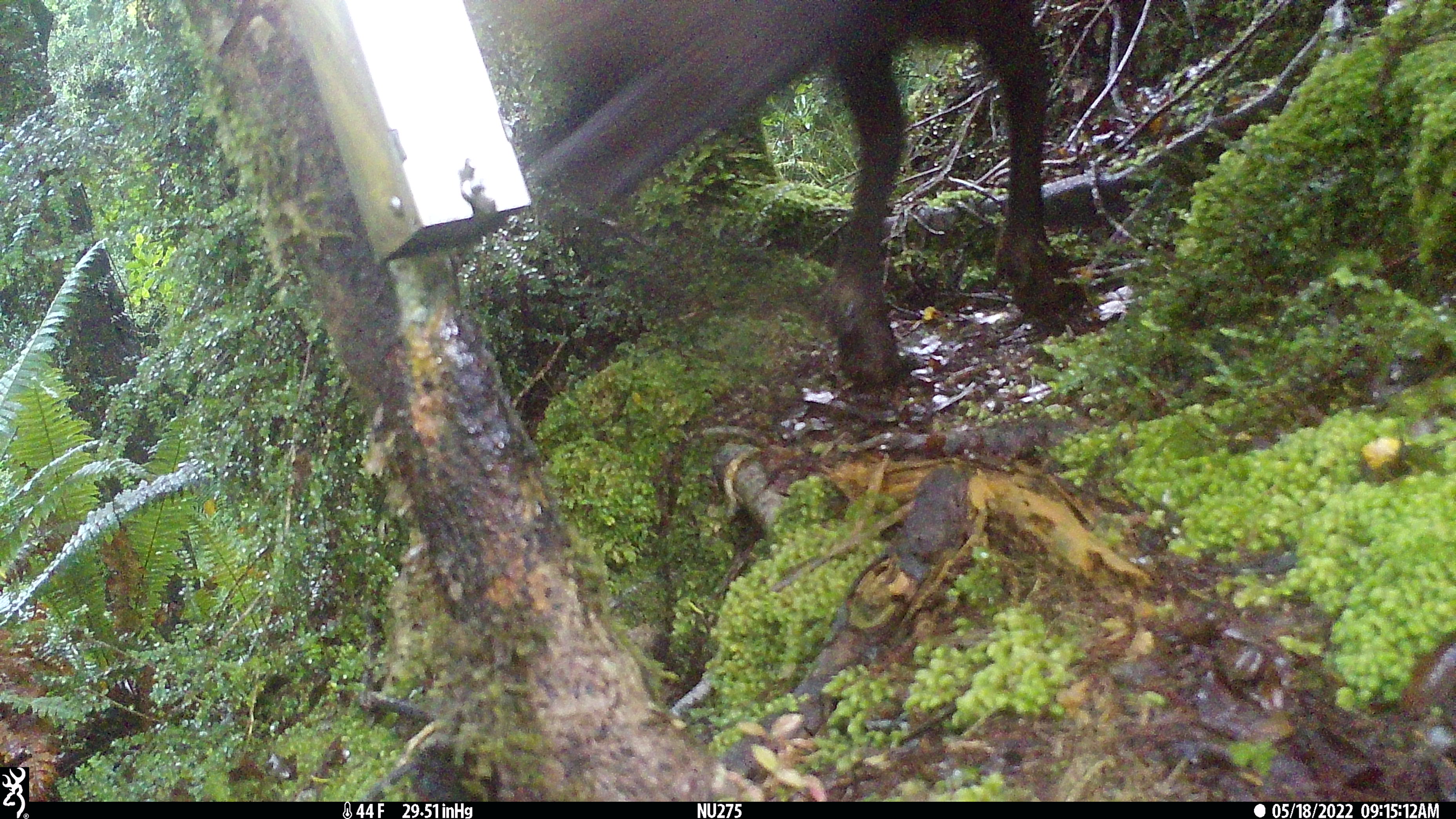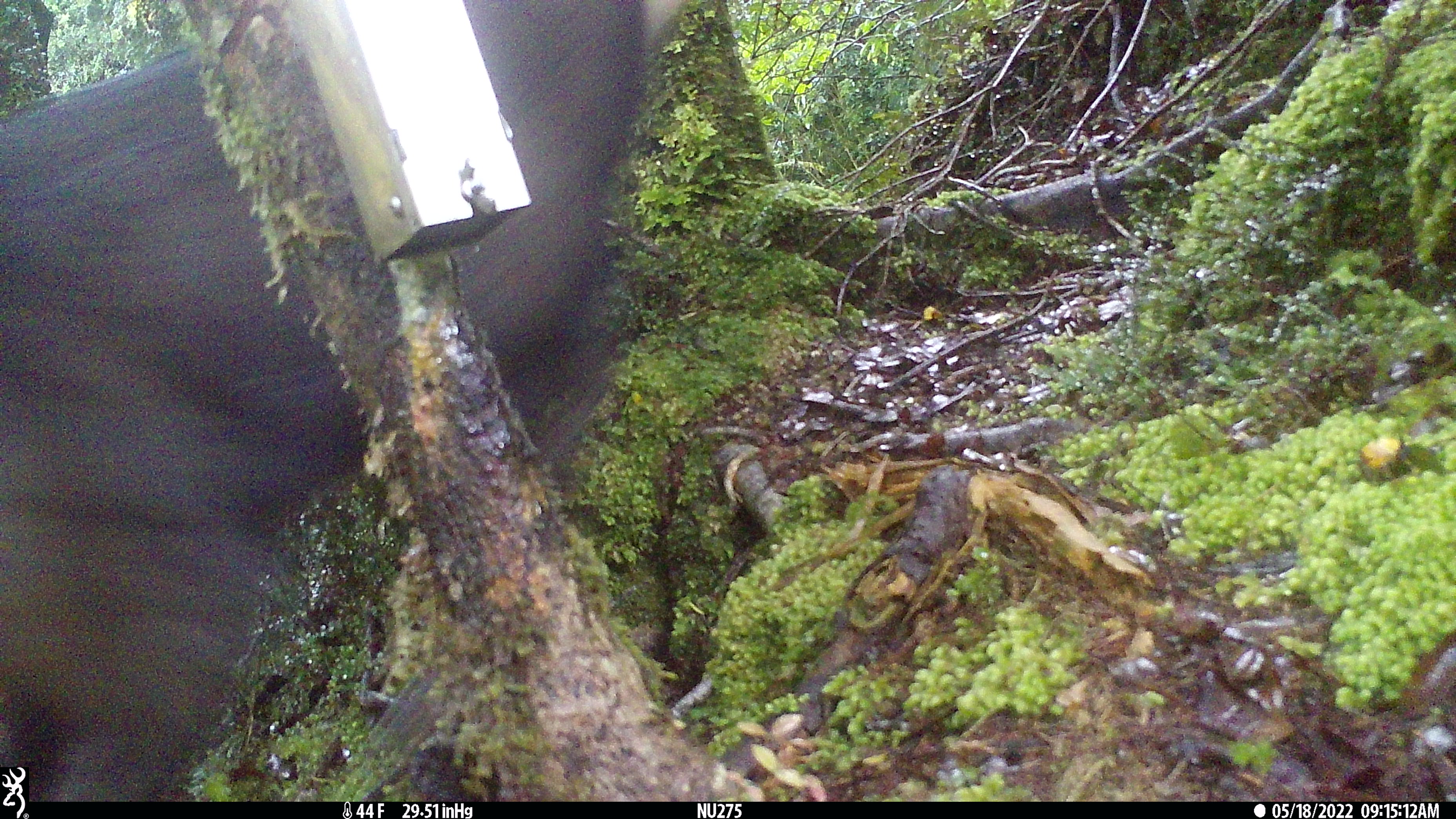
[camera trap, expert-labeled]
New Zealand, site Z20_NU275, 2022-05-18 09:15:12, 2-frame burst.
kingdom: Animalia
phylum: Chordata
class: Mammalia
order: Artiodactyla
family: Bovidae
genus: Rupicapra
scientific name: Rupicapra rupicapra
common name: alpine chamois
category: chamois